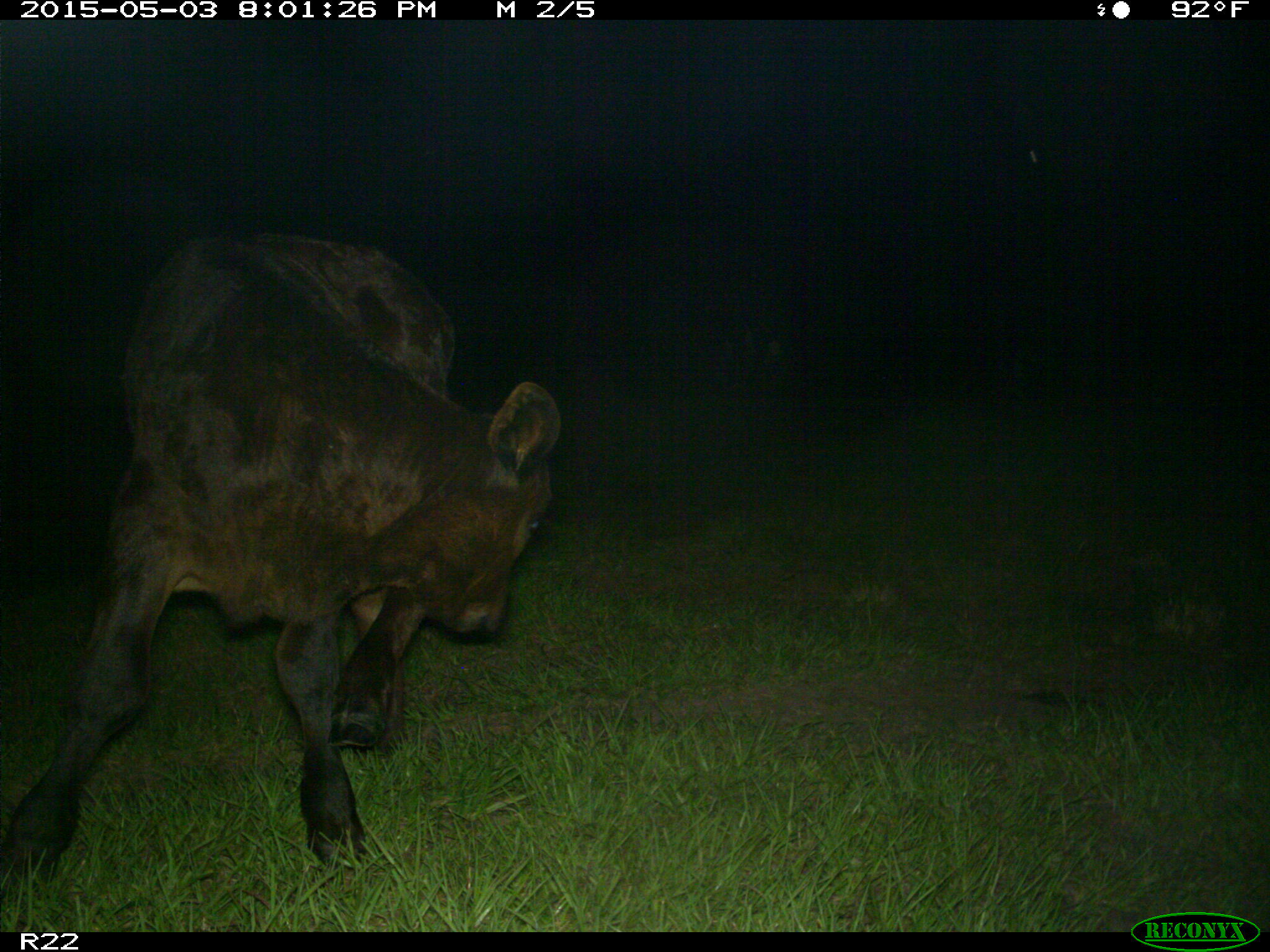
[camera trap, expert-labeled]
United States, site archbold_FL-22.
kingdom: Animalia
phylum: Chordata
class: Mammalia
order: Artiodactyla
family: Bovidae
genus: Bos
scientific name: Bos taurus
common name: domestic cow